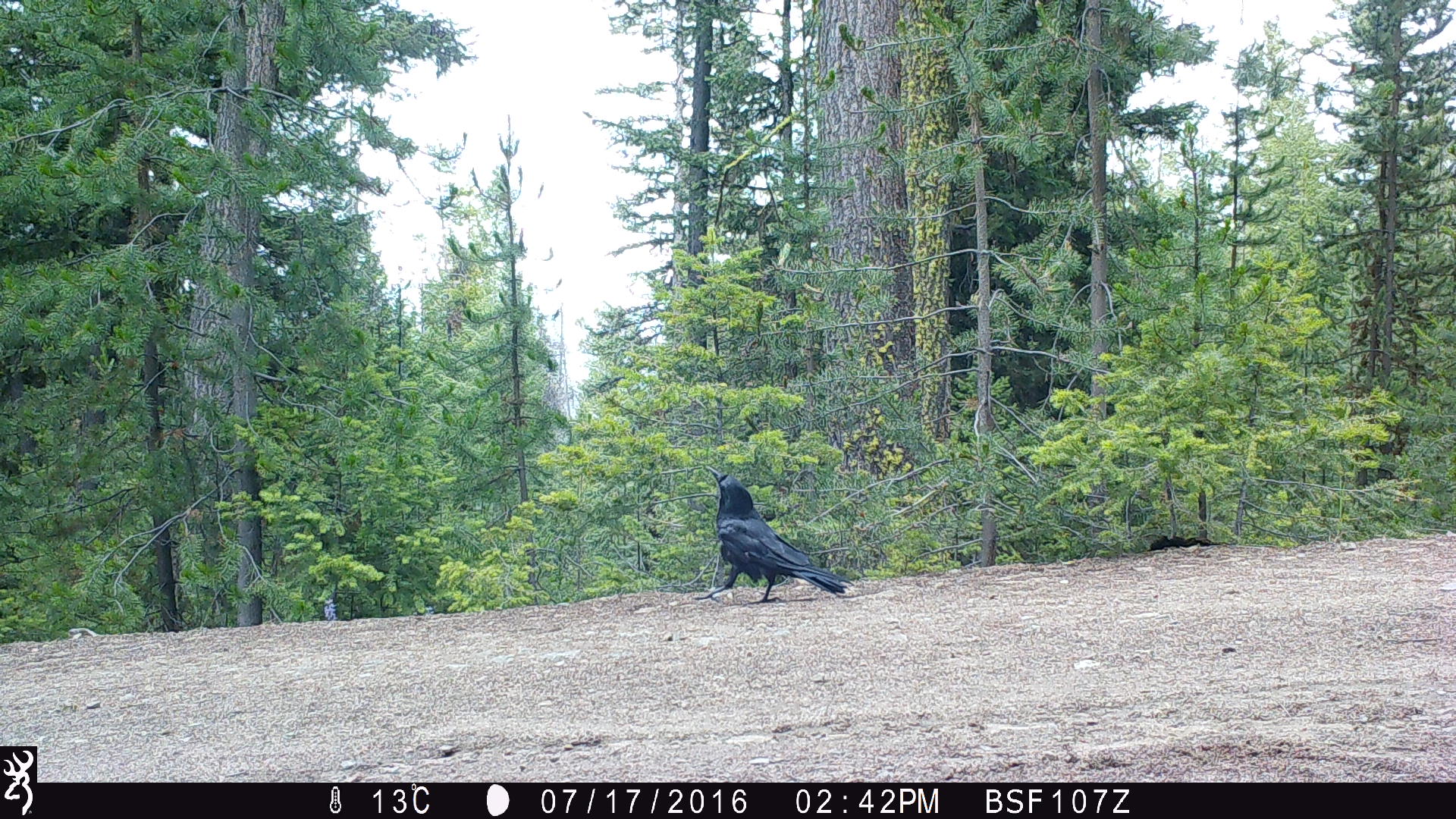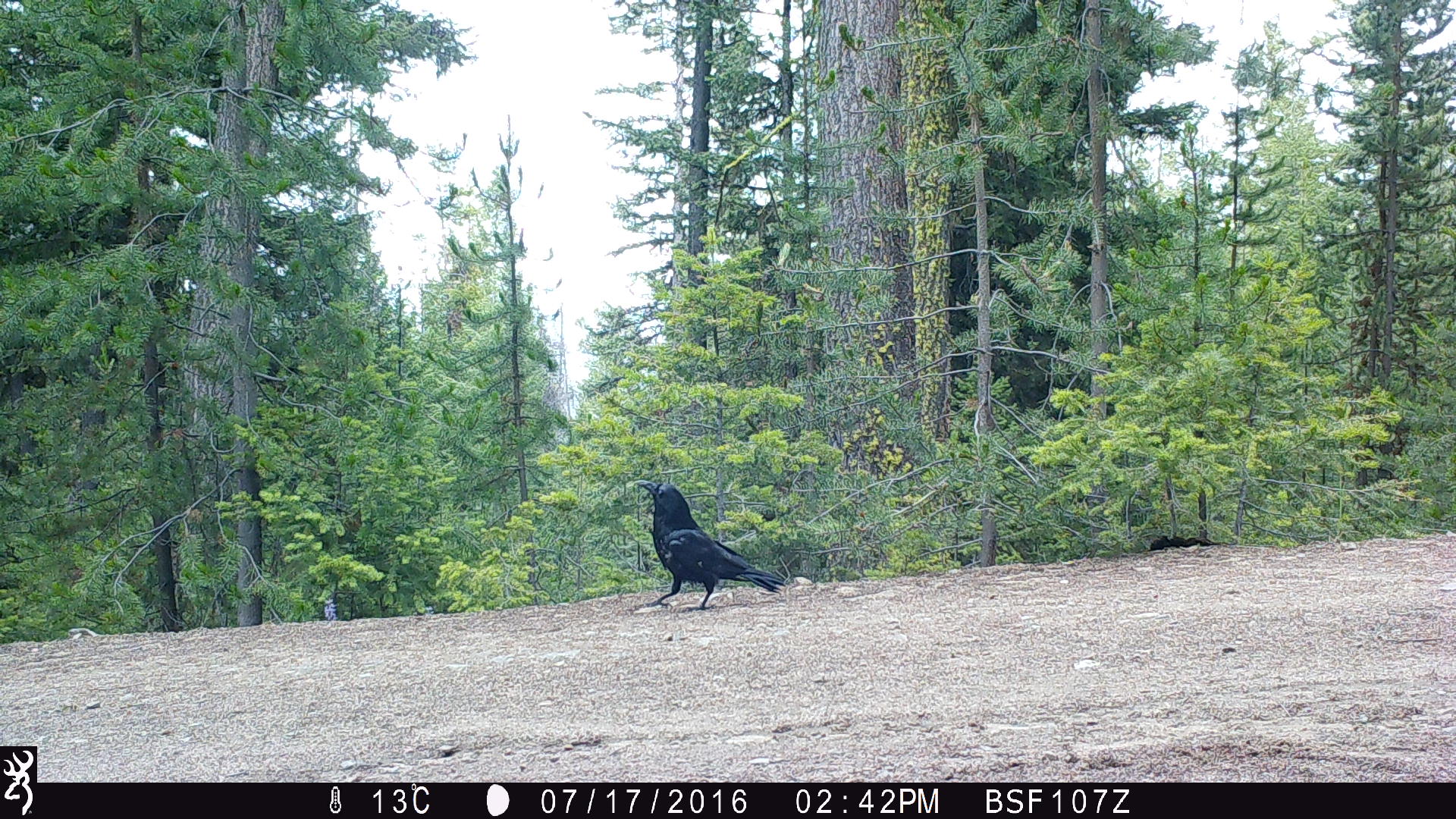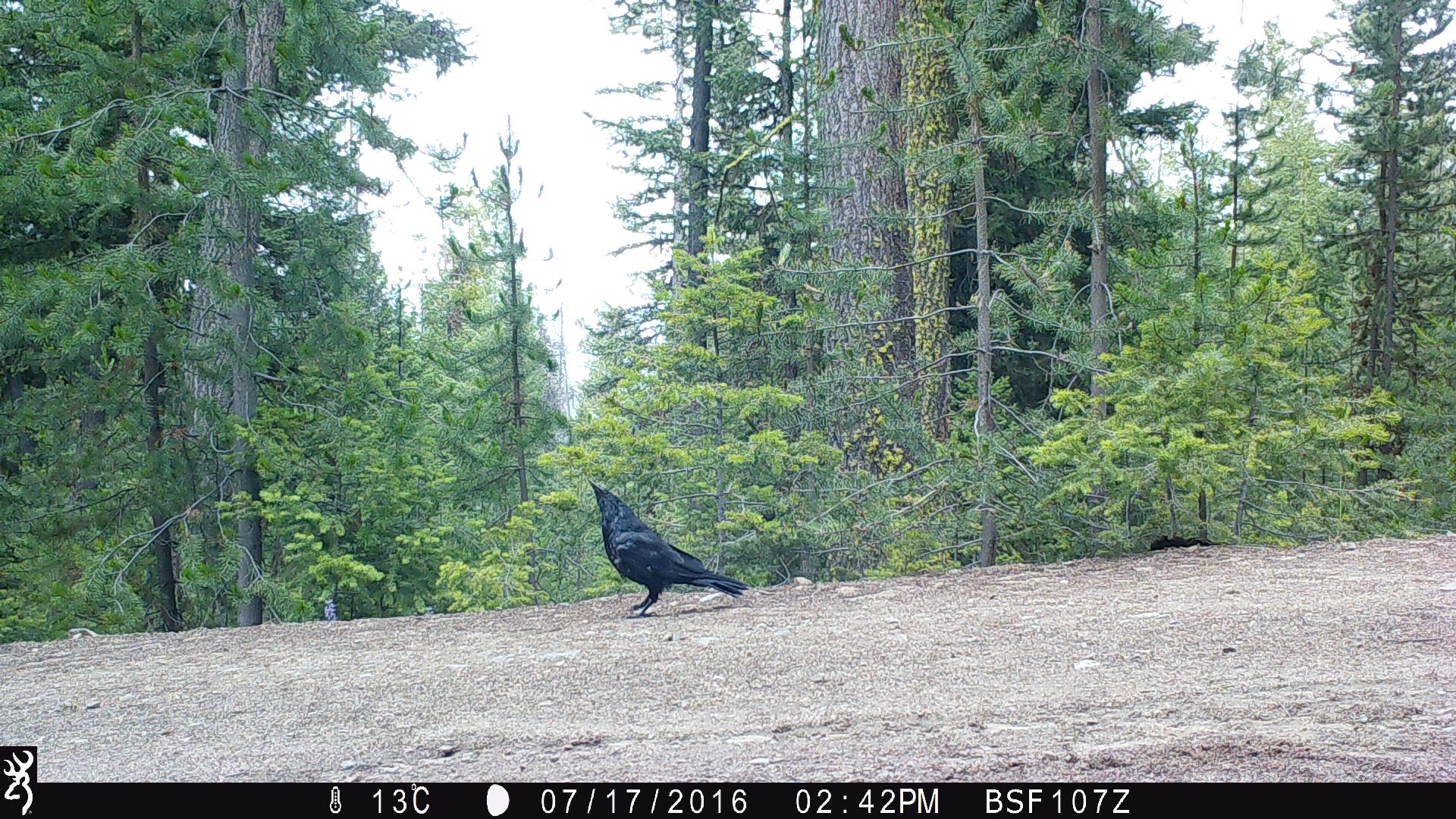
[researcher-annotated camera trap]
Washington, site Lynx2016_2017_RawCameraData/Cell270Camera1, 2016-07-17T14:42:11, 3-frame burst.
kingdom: Animalia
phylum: Chordata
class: Aves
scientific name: Aves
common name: birds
Aves (birds). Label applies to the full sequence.